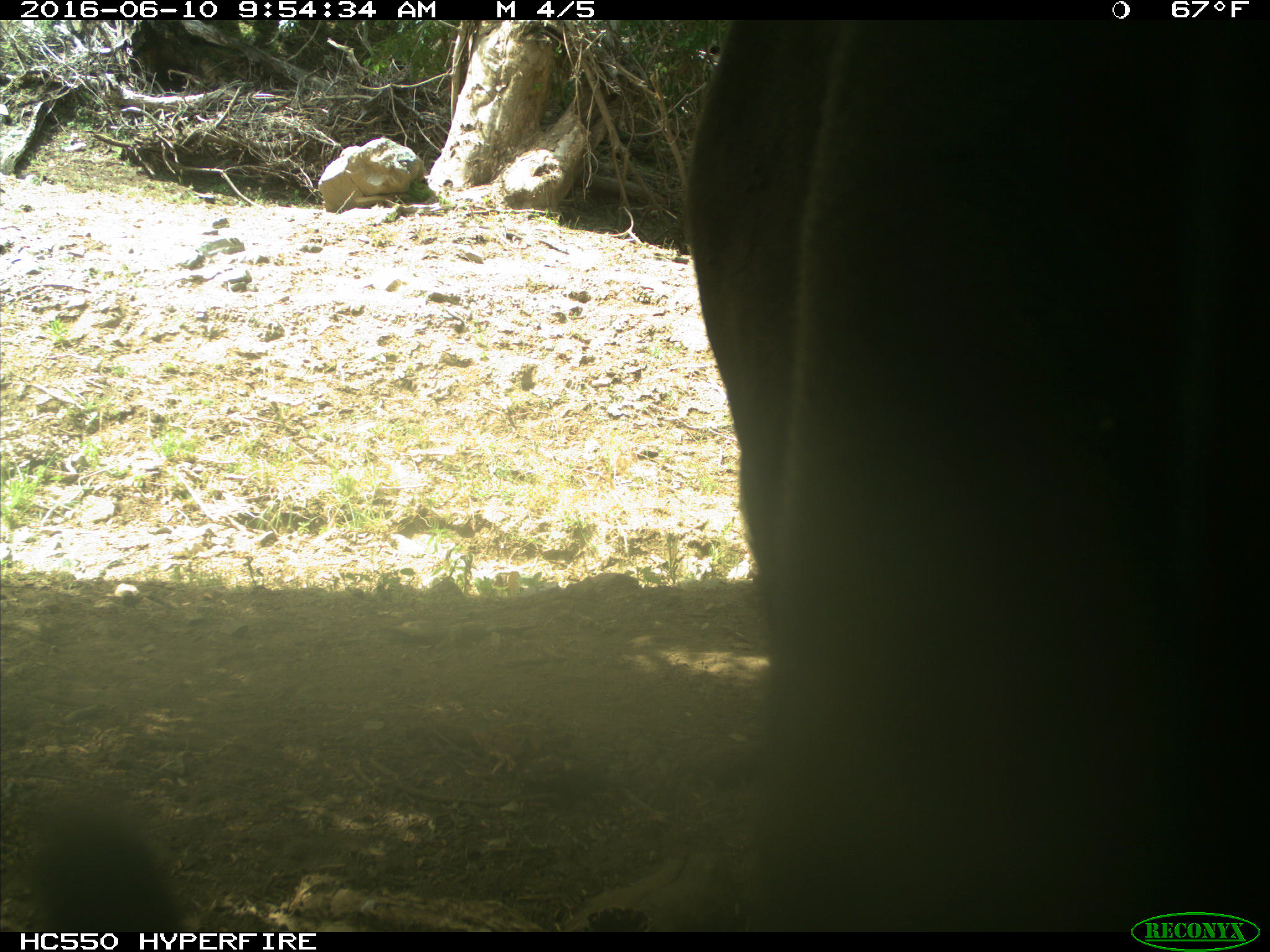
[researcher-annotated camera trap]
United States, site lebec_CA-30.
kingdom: Animalia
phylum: Chordata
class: Mammalia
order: Artiodactyla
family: Bovidae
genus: Bos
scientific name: Bos taurus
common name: domestic cow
Bos taurus (domestic cow).